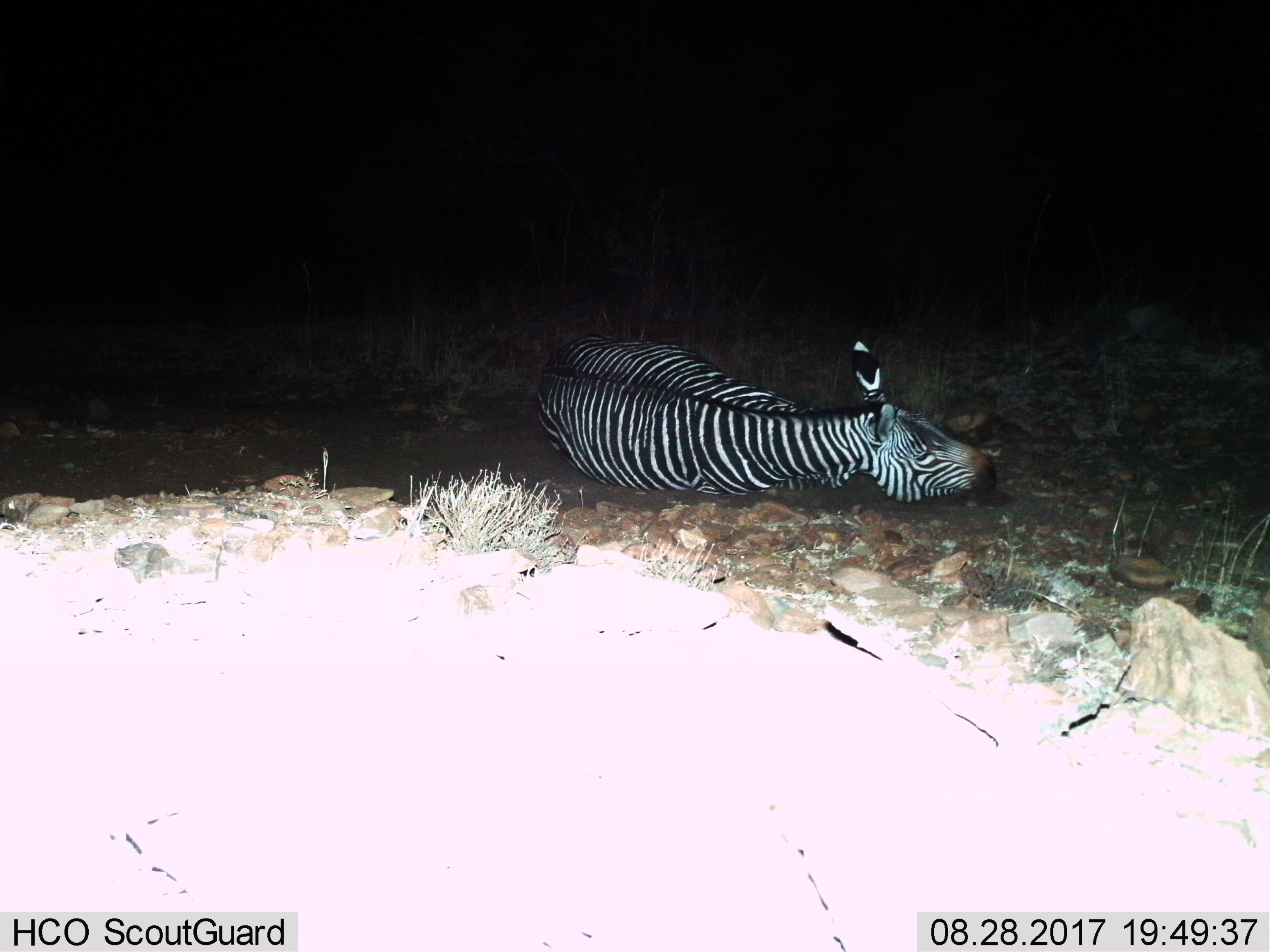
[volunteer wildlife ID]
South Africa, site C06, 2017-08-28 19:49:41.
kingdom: Animalia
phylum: Chordata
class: Mammalia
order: Perissodactyla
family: Equidae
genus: Equus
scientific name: Equus zebra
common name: mountain zebra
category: zebramountain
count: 1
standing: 0%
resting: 100%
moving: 0%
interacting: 0%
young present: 0%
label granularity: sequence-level